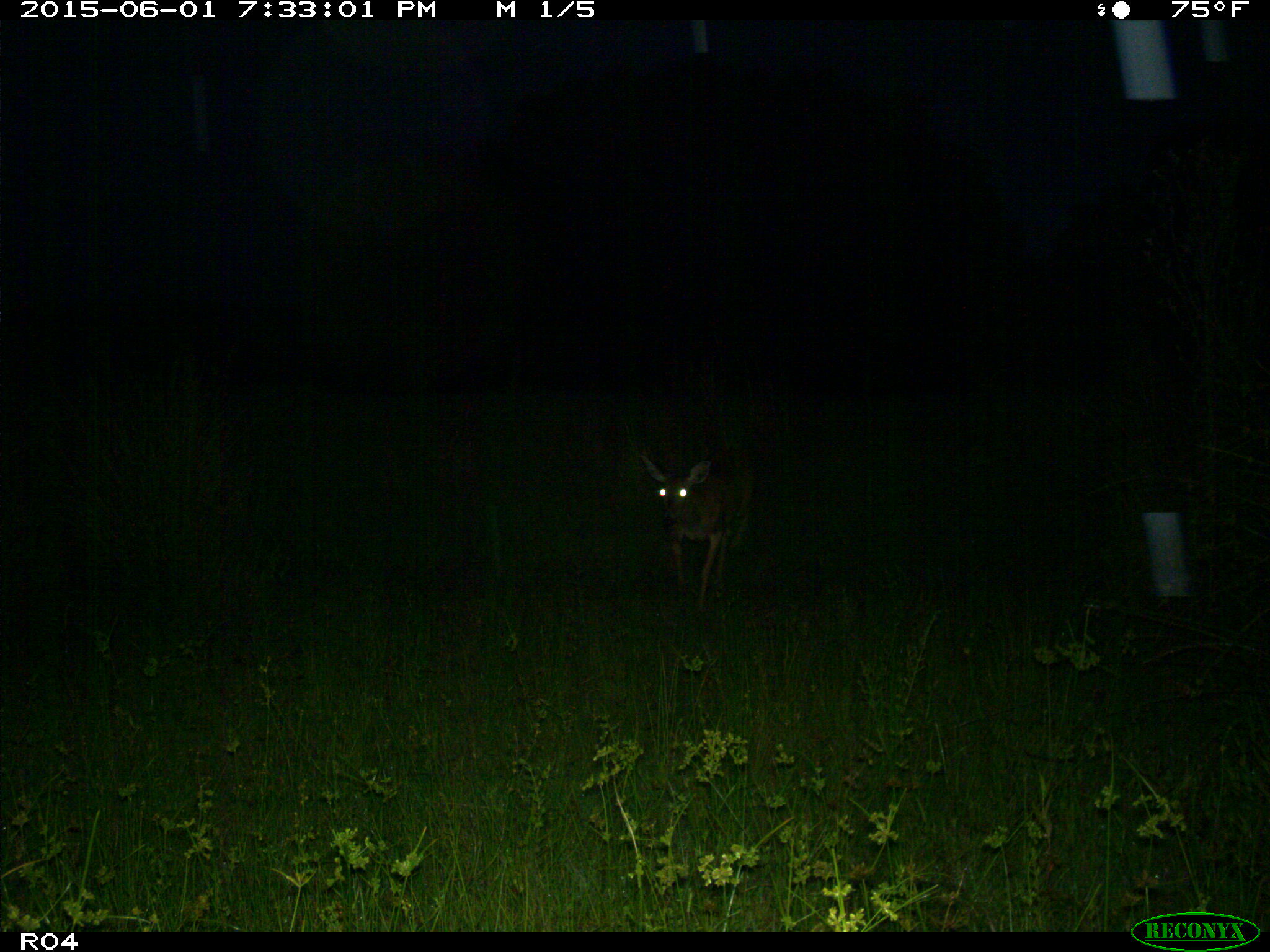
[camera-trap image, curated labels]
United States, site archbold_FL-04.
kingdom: Animalia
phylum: Chordata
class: Mammalia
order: Artiodactyla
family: Cervidae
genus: Odocoileus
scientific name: Odocoileus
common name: deer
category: unidentified deer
Unidentified deer (deer) (Odocoileus).